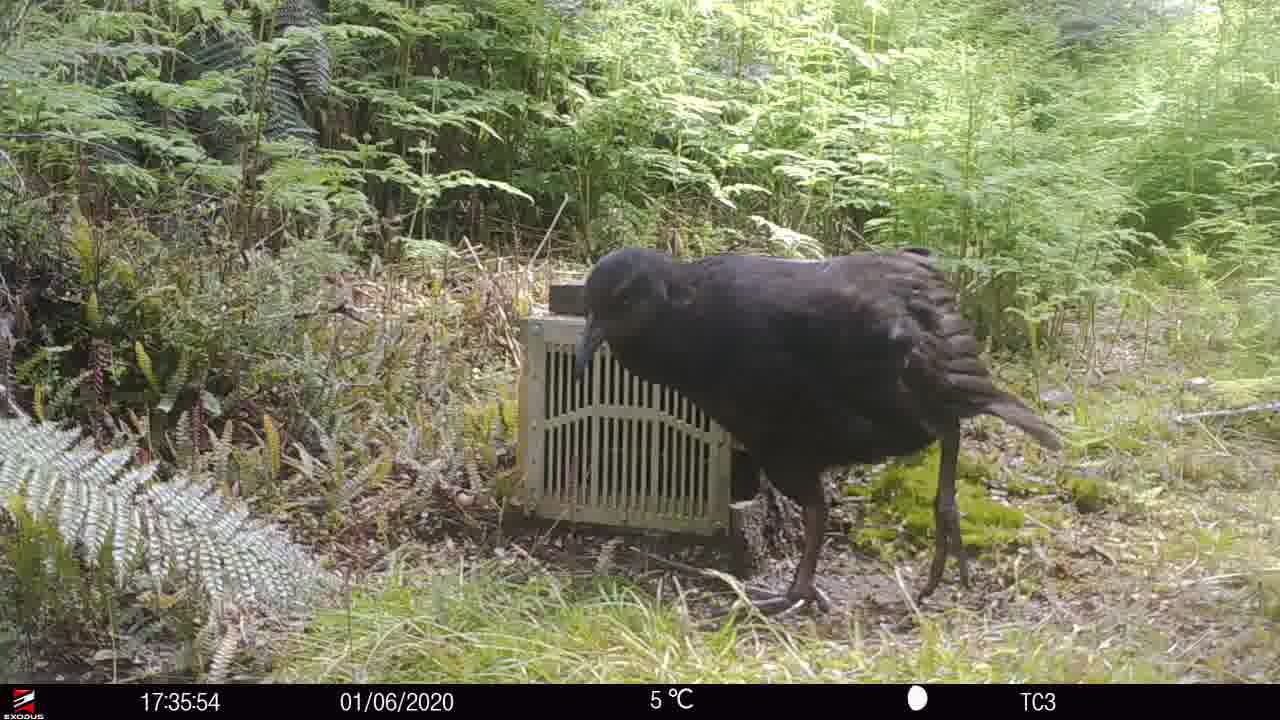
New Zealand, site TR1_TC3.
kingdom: Animalia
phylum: Chordata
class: Aves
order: Gruiformes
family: Rallidae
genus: Gallirallus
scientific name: Gallirallus australis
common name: weka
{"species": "weka (Gallirallus australis)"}